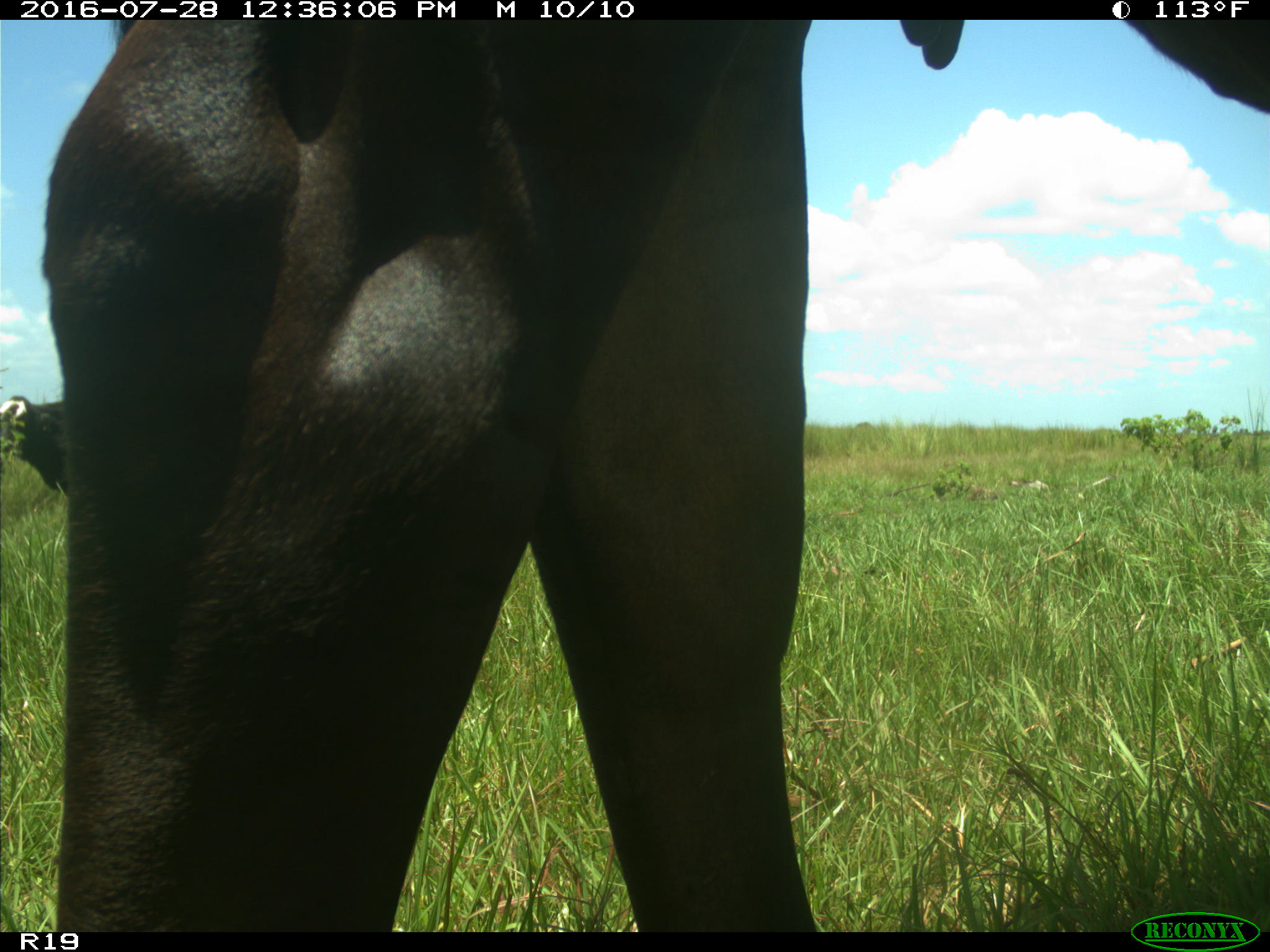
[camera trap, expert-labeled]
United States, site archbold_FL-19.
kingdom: Animalia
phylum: Chordata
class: Mammalia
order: Artiodactyla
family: Bovidae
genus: Bos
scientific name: Bos taurus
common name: domestic cow